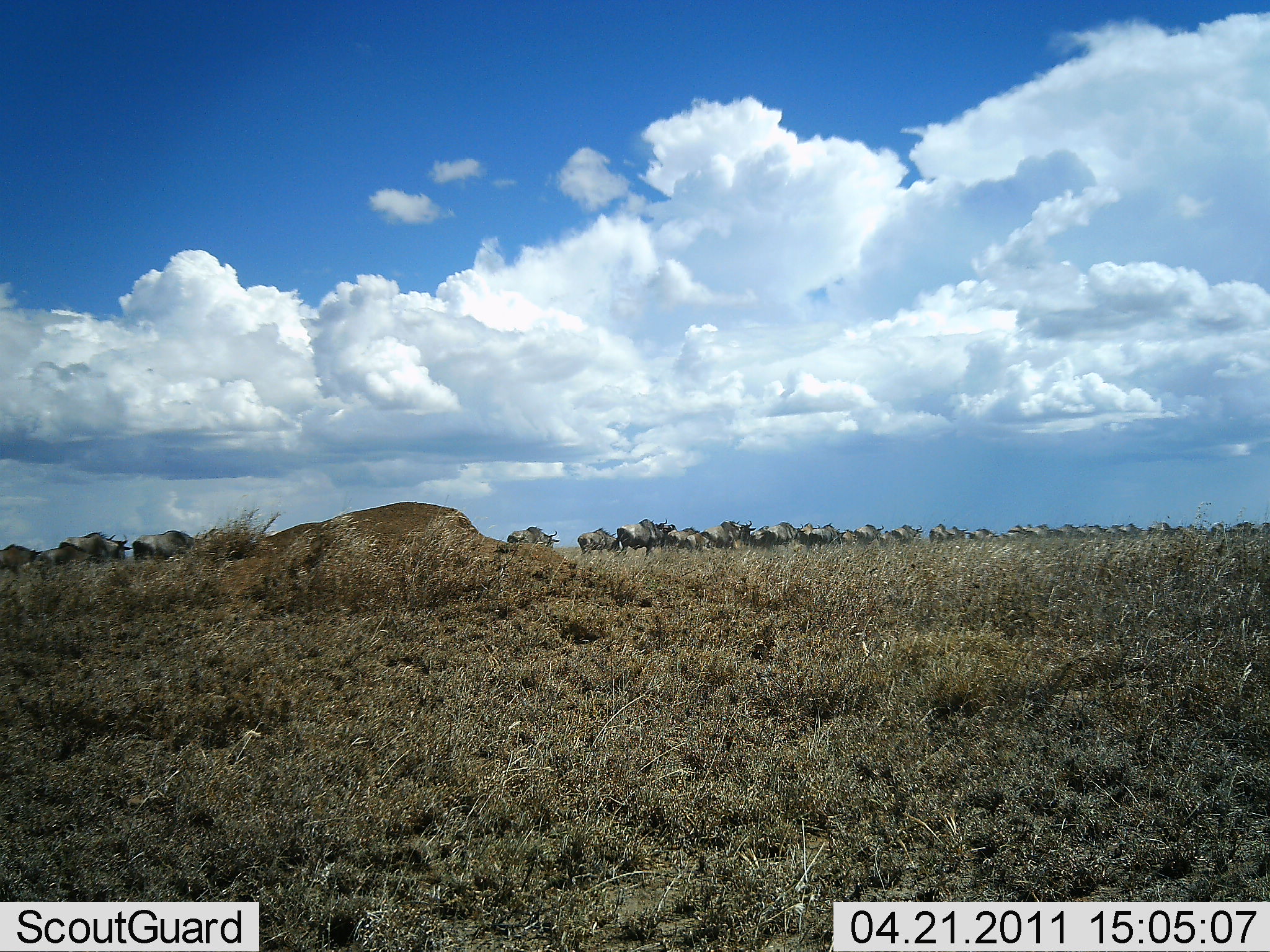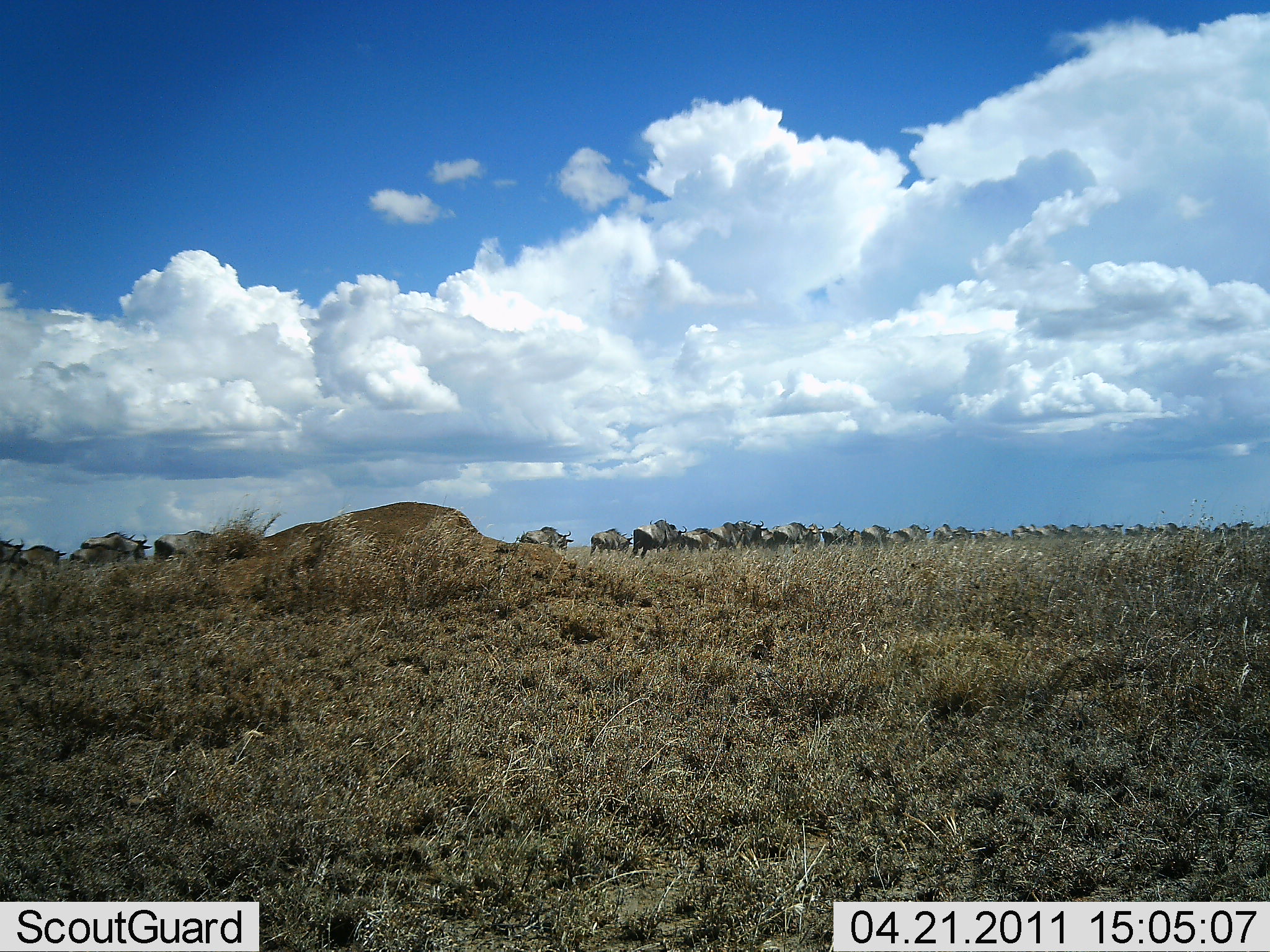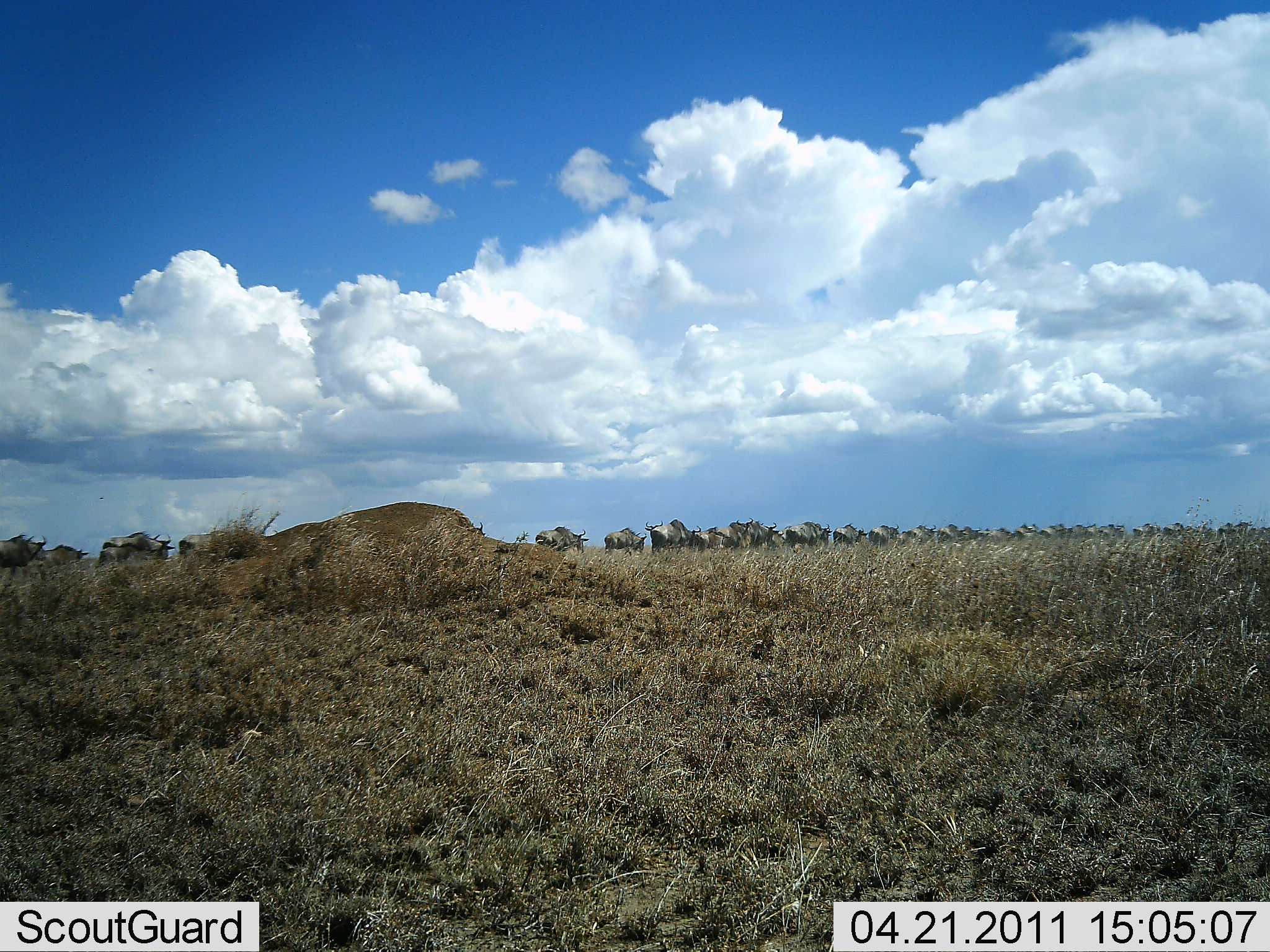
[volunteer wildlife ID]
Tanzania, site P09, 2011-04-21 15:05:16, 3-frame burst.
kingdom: Animalia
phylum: Chordata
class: Mammalia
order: Artiodactyla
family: Bovidae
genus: Connochaetes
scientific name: Connochaetes taurinus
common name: blue wildebeest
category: wildebeest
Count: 51+.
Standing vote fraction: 0%.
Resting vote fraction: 0%.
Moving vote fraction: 100%.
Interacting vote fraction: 0%.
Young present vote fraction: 0%.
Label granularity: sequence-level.